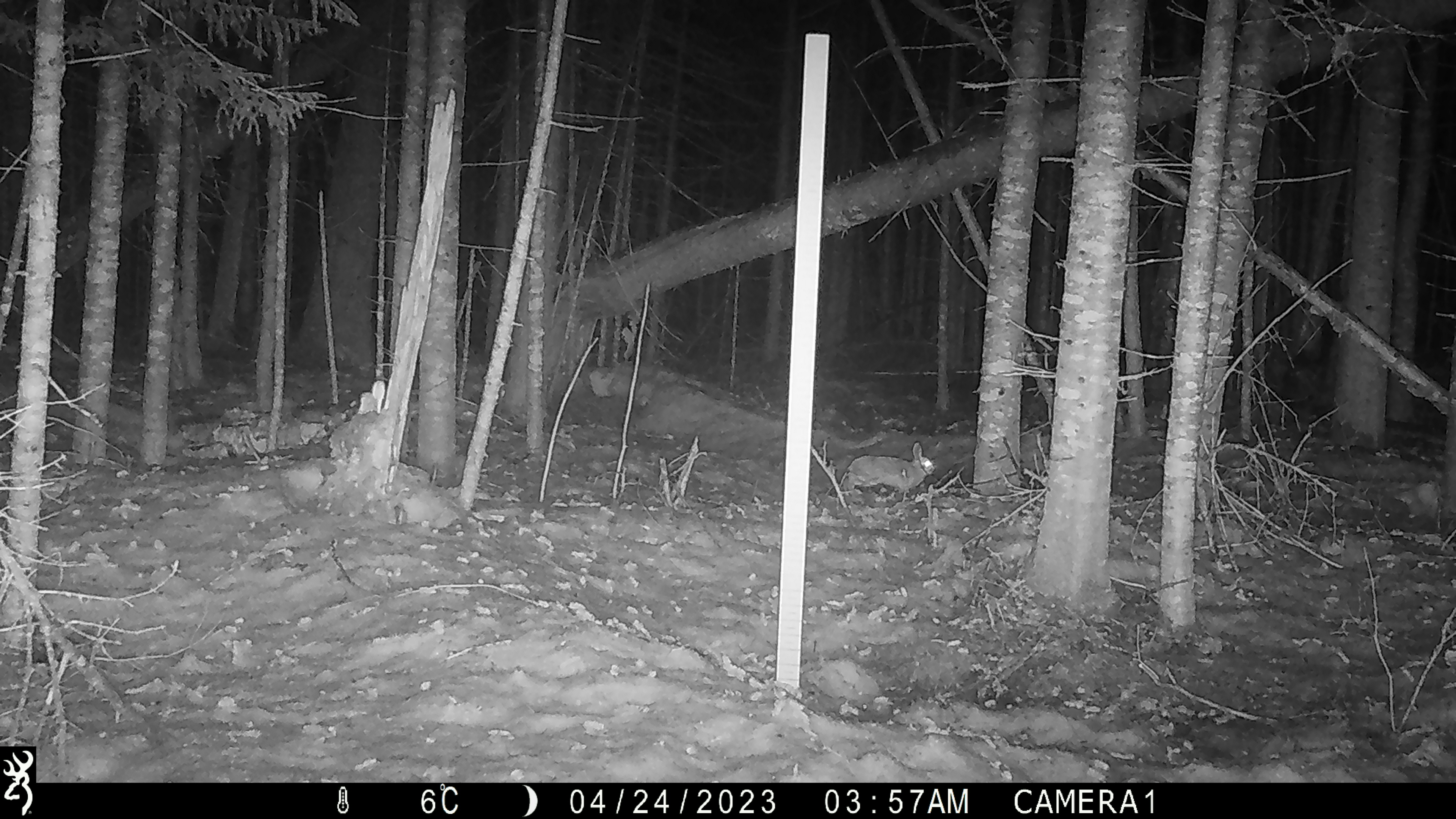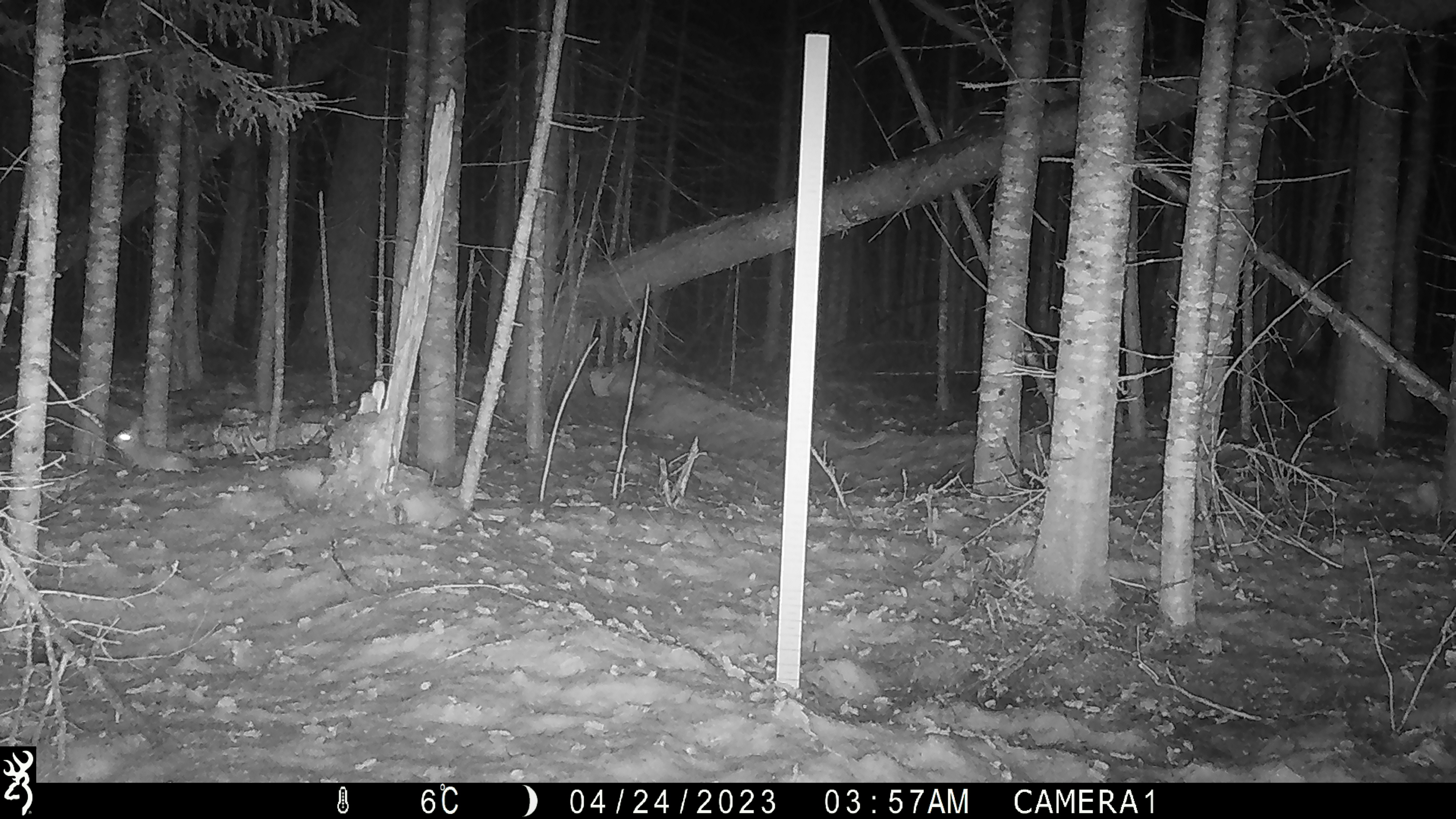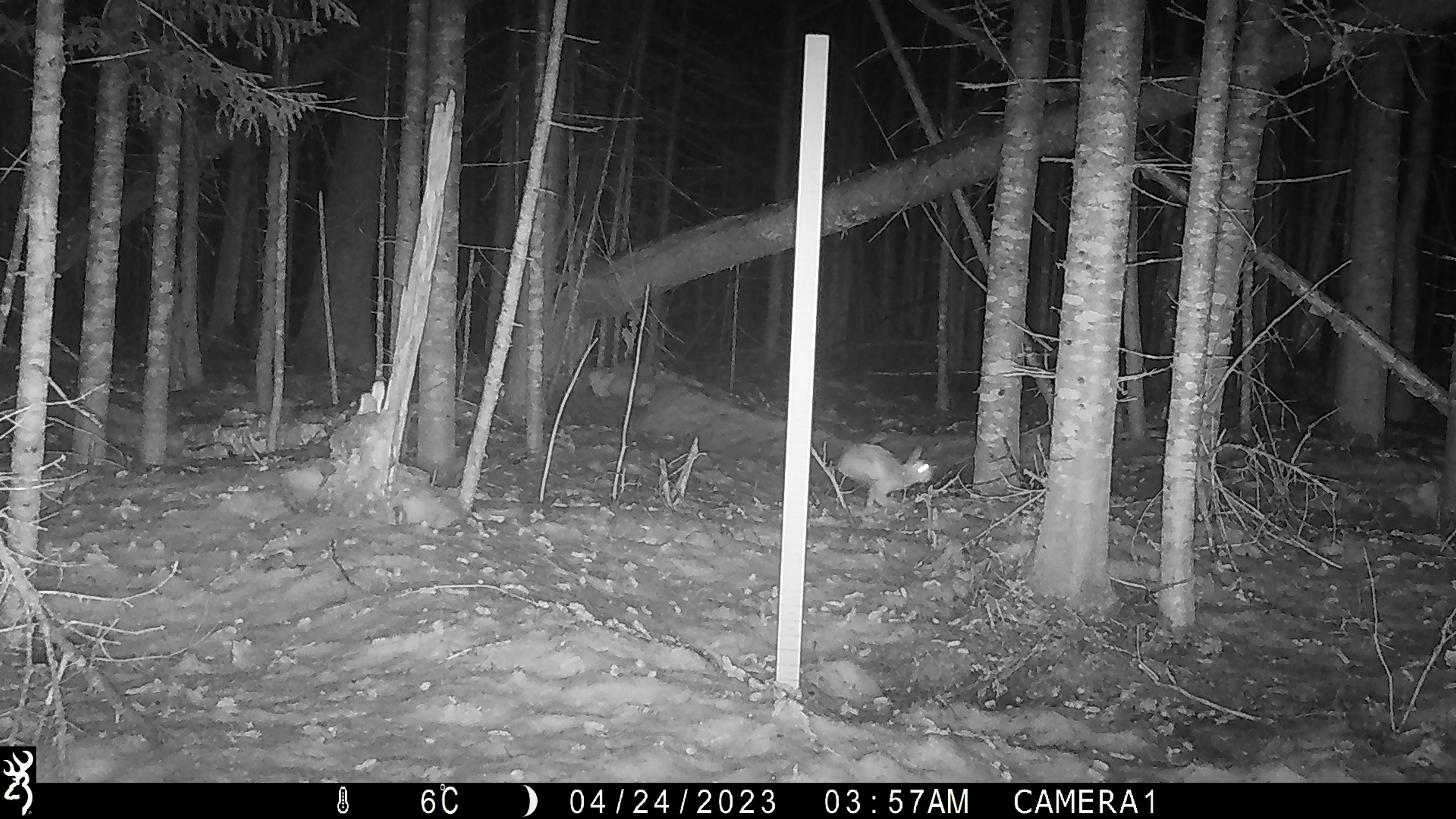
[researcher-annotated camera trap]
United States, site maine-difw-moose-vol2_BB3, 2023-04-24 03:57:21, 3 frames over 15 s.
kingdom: Animalia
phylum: Chordata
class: Mammalia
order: Lagomorpha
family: Leporidae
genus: Lepus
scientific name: Lepus americanus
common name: snowshoe hare